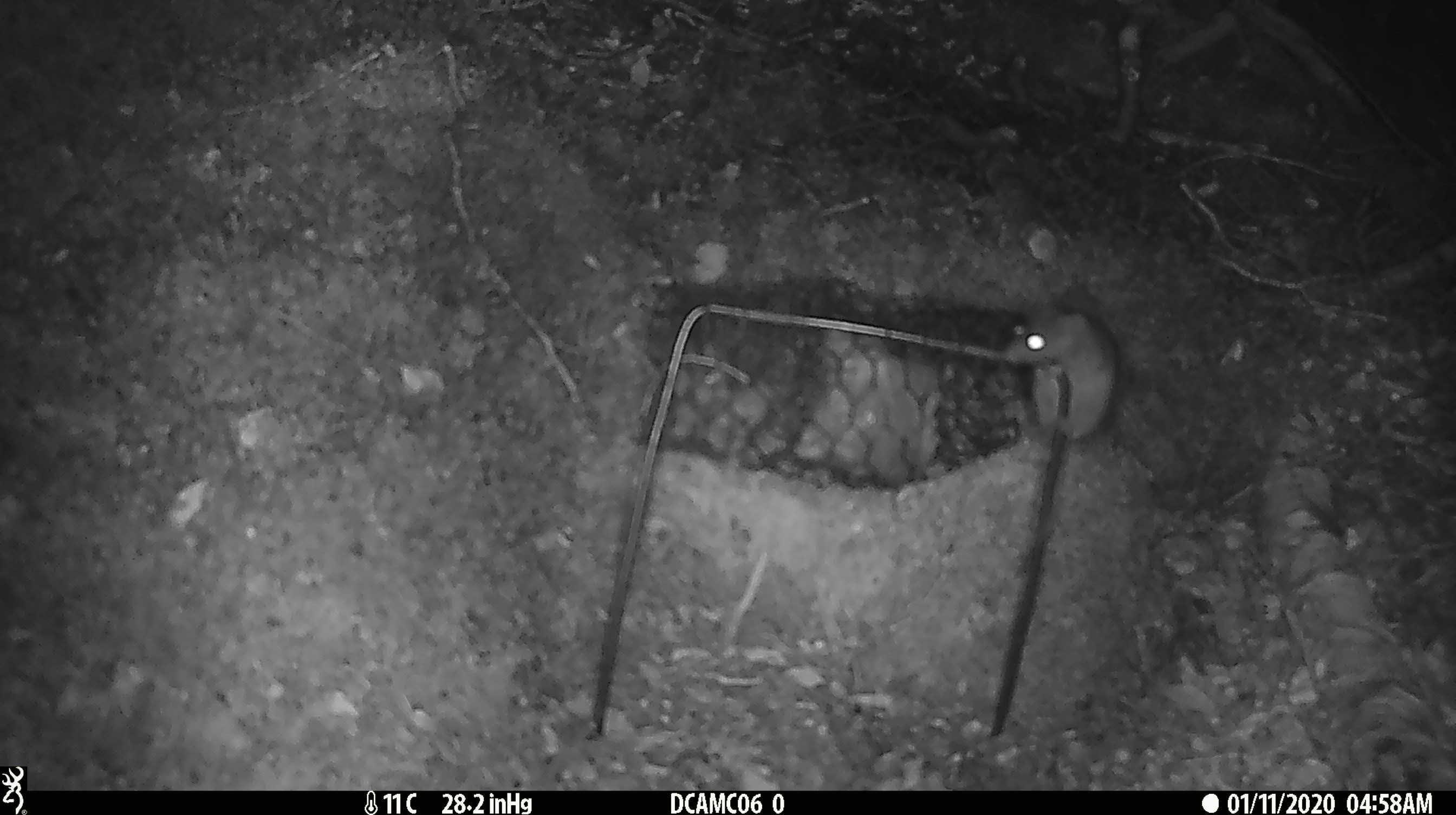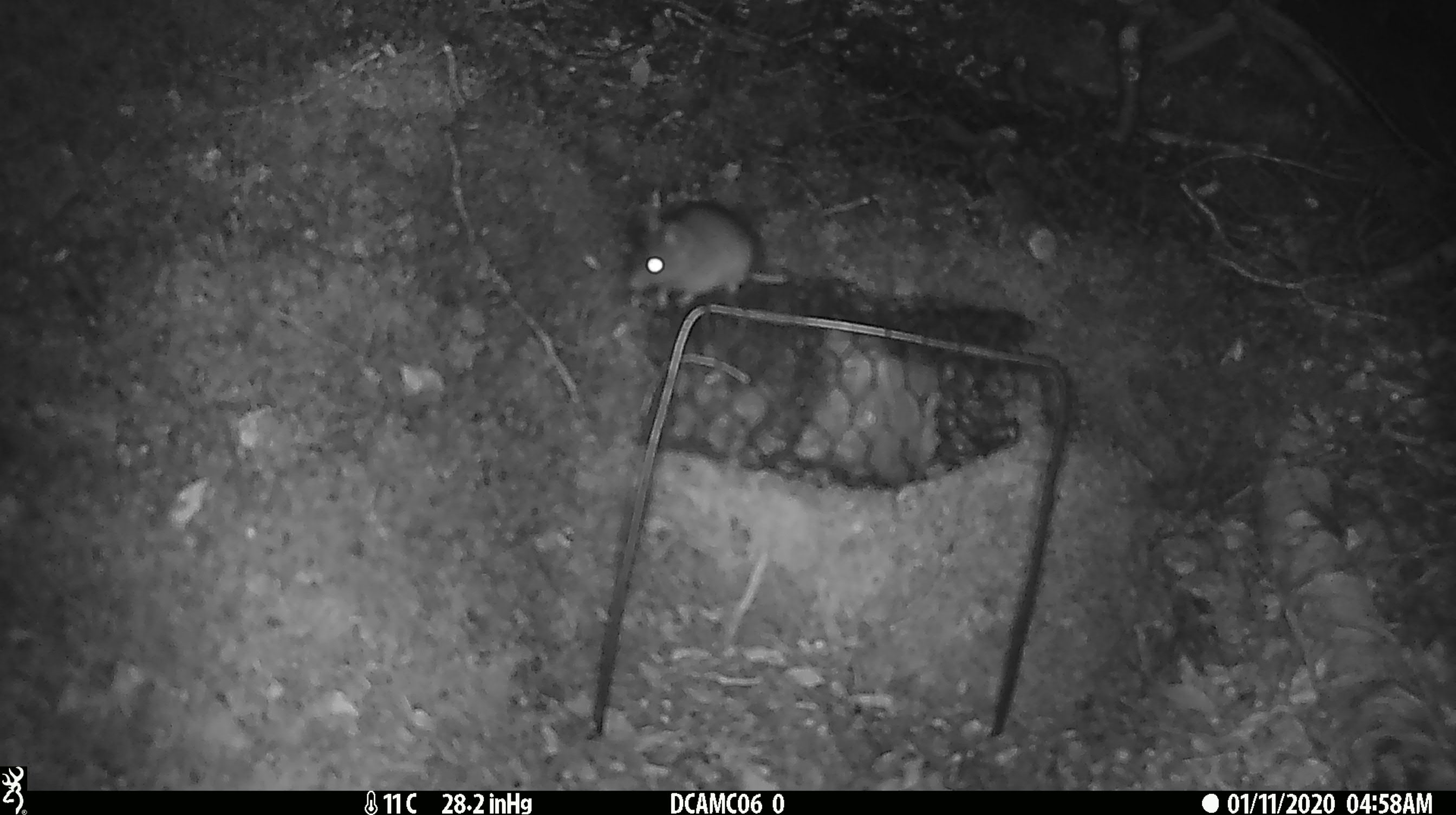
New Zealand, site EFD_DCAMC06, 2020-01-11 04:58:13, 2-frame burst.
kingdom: Animalia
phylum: Chordata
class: Mammalia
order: Rodentia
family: Muridae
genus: Mus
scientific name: Mus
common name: mouse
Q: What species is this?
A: Mouse (Mus).